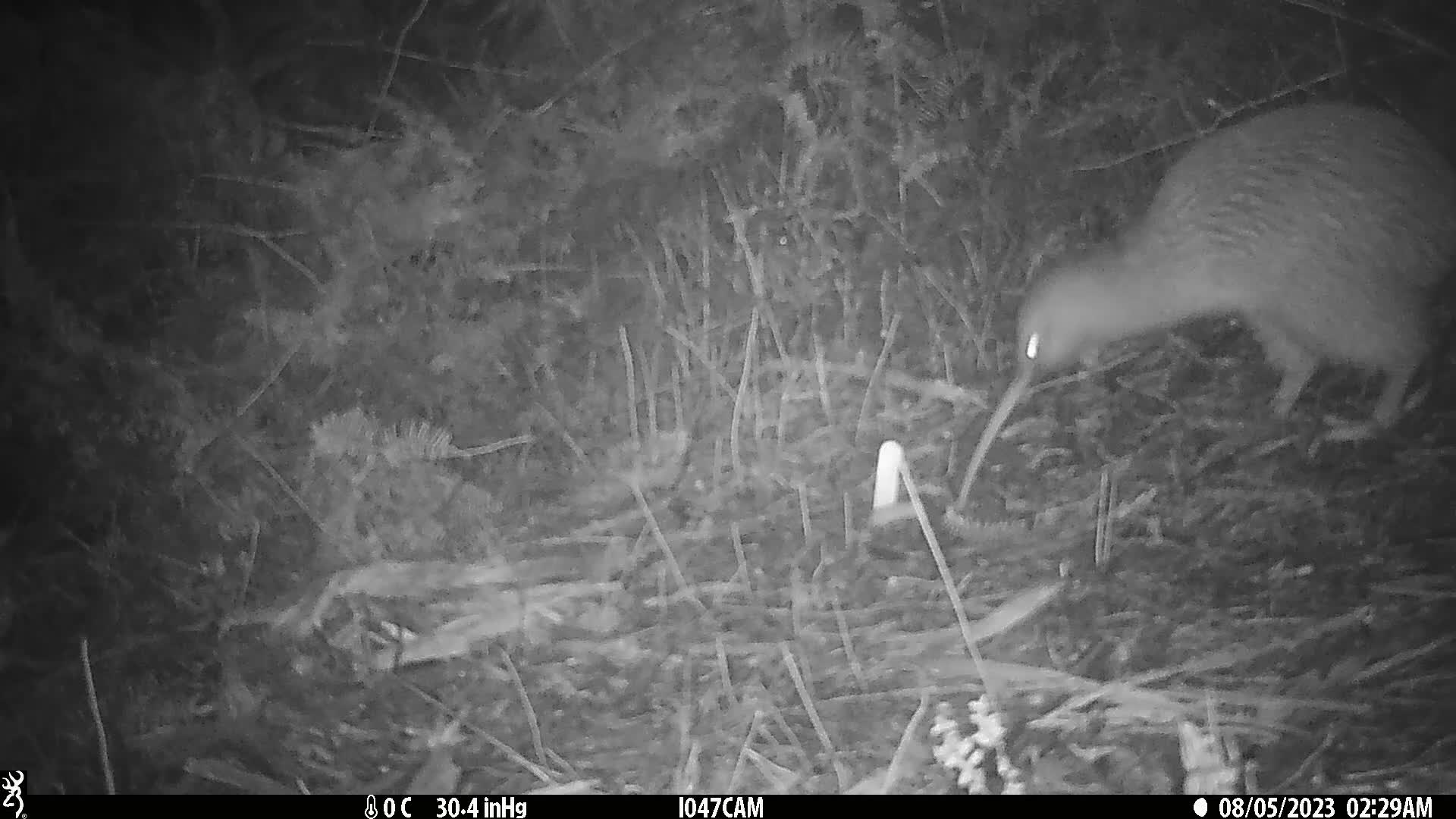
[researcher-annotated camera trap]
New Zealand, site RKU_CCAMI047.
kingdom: Animalia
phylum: Chordata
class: Aves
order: Apterygiformes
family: Apterygidae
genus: Apteryx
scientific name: Apteryx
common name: kiwi